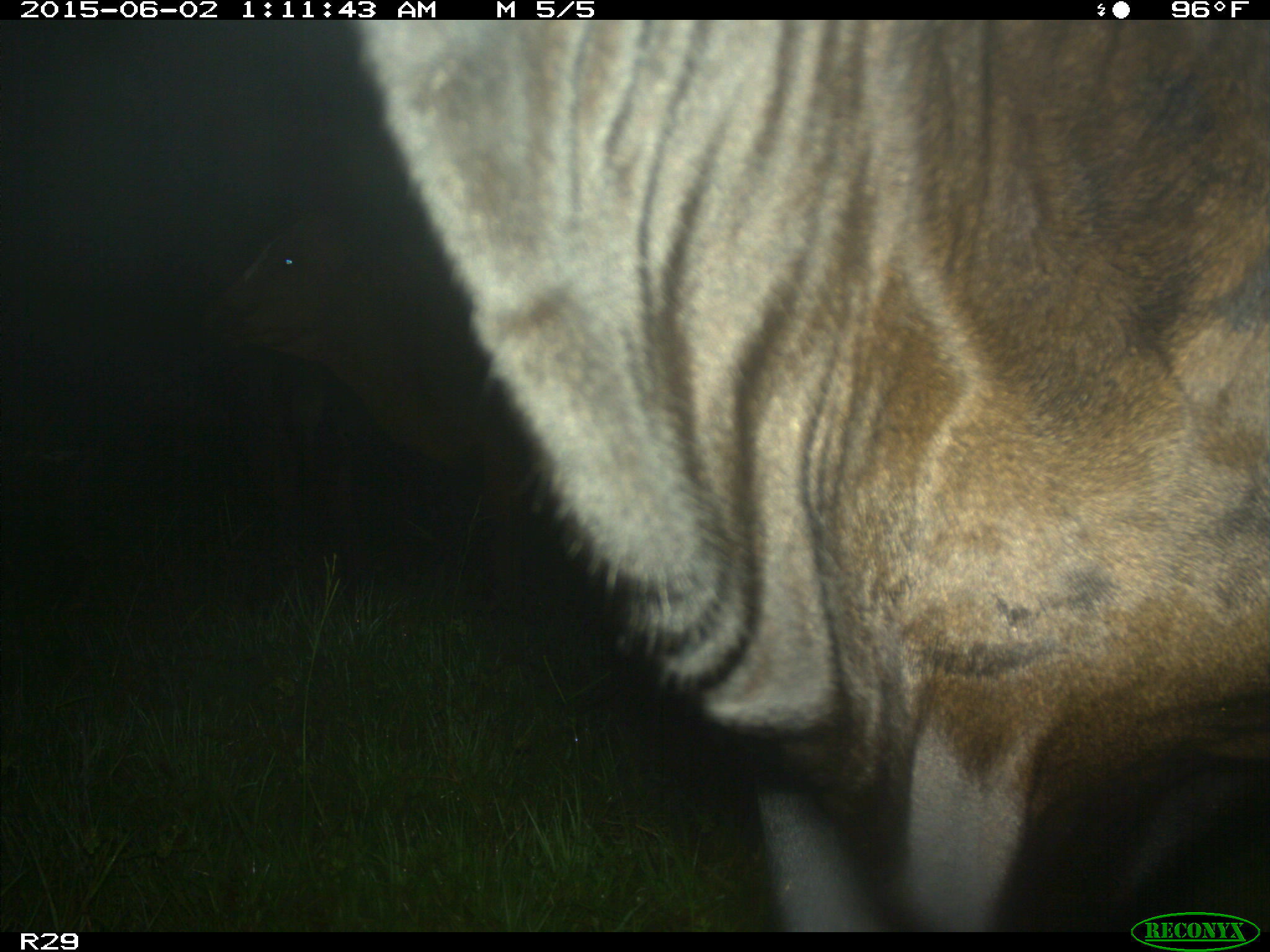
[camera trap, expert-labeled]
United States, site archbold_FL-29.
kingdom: Animalia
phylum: Chordata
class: Mammalia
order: Artiodactyla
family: Bovidae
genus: Bos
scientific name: Bos taurus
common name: domestic cow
Bos taurus (domestic cow).